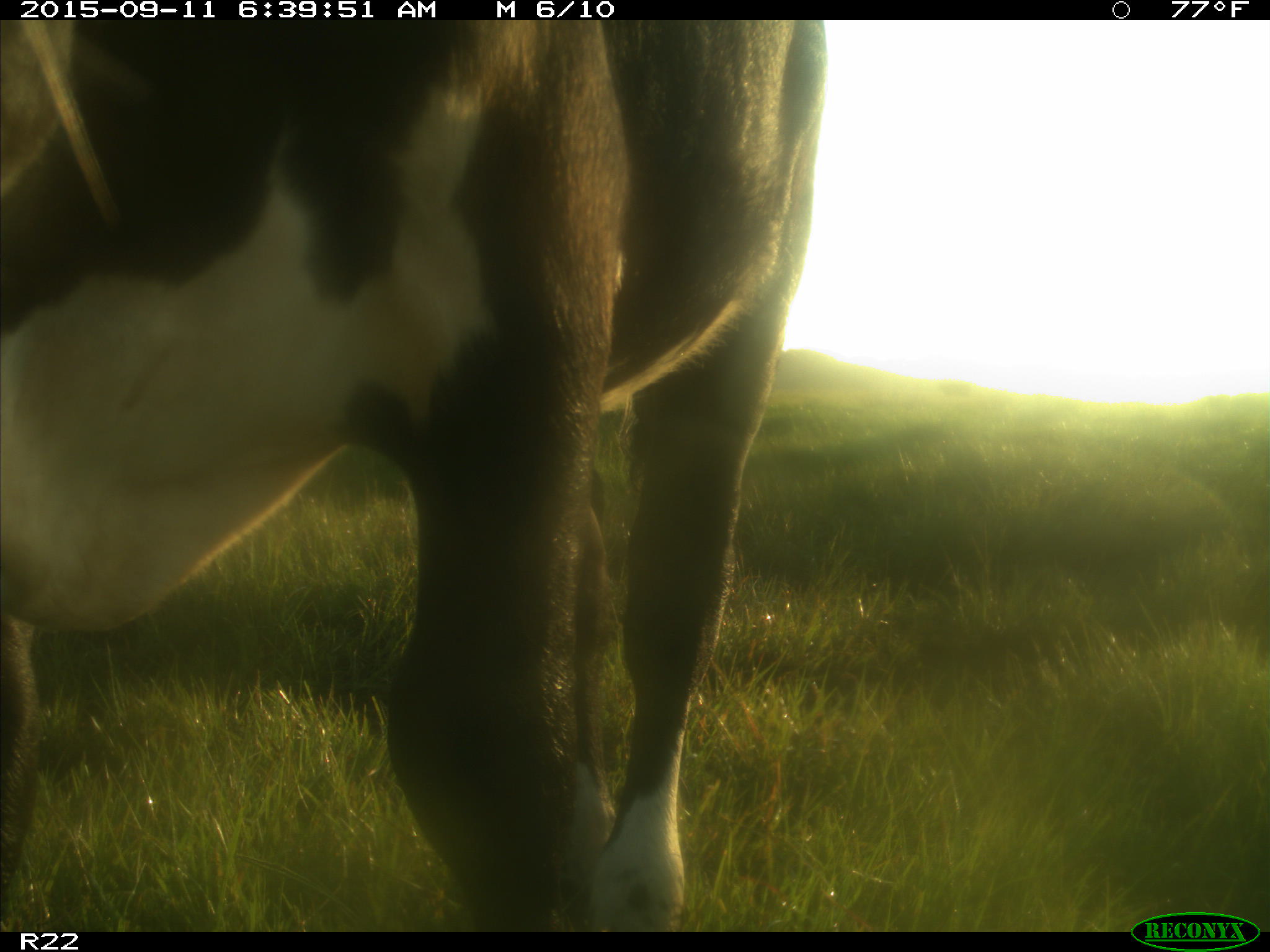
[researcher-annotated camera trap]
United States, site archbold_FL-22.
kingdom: Animalia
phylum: Chordata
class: Mammalia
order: Artiodactyla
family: Bovidae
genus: Bos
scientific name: Bos taurus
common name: domestic cow